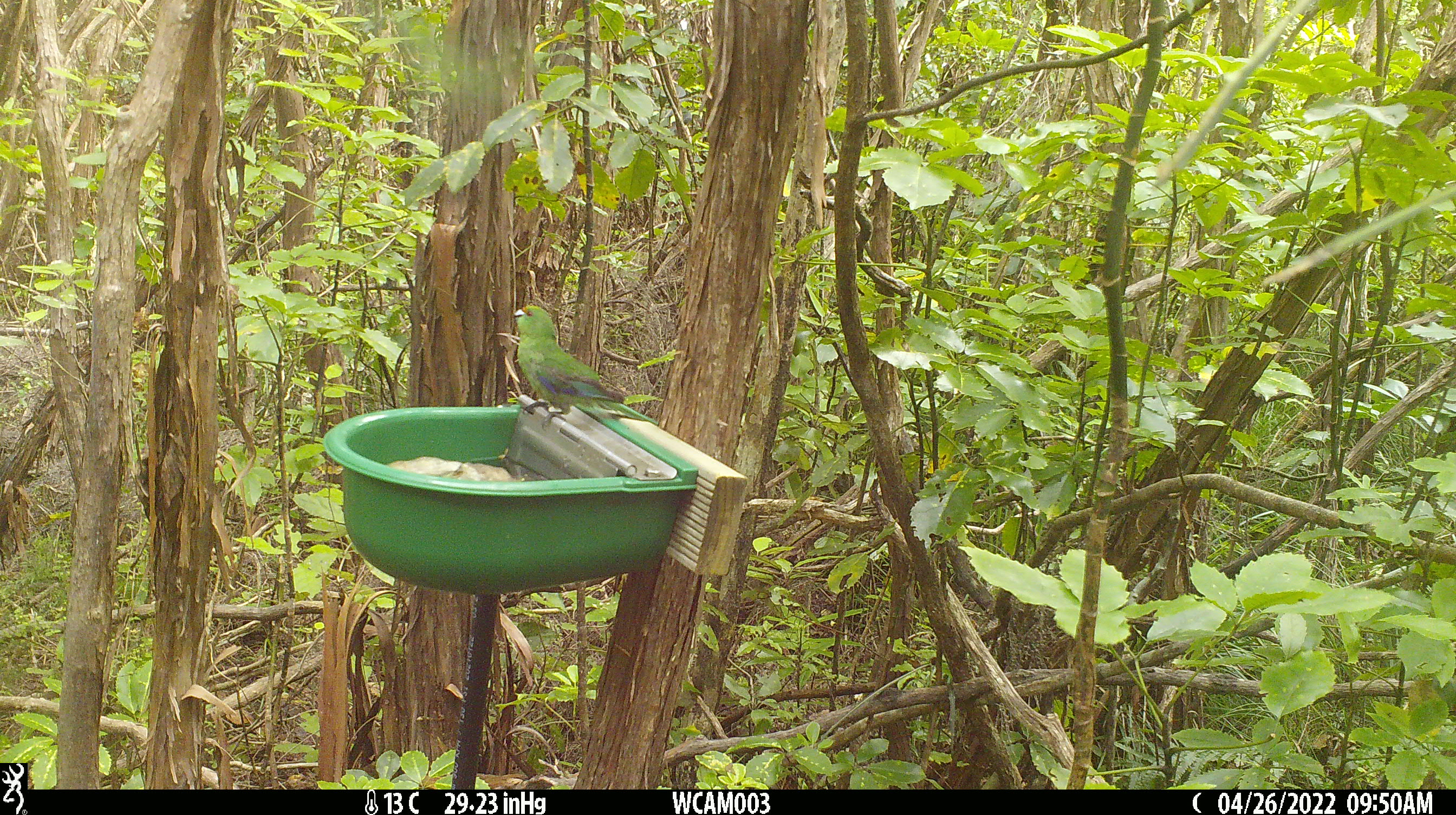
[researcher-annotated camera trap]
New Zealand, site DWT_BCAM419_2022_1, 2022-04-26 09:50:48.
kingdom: Animalia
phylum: Chordata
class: Aves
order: Psittaciformes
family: Psittaculidae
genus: Cyanoramphus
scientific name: Cyanoramphus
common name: parakeet